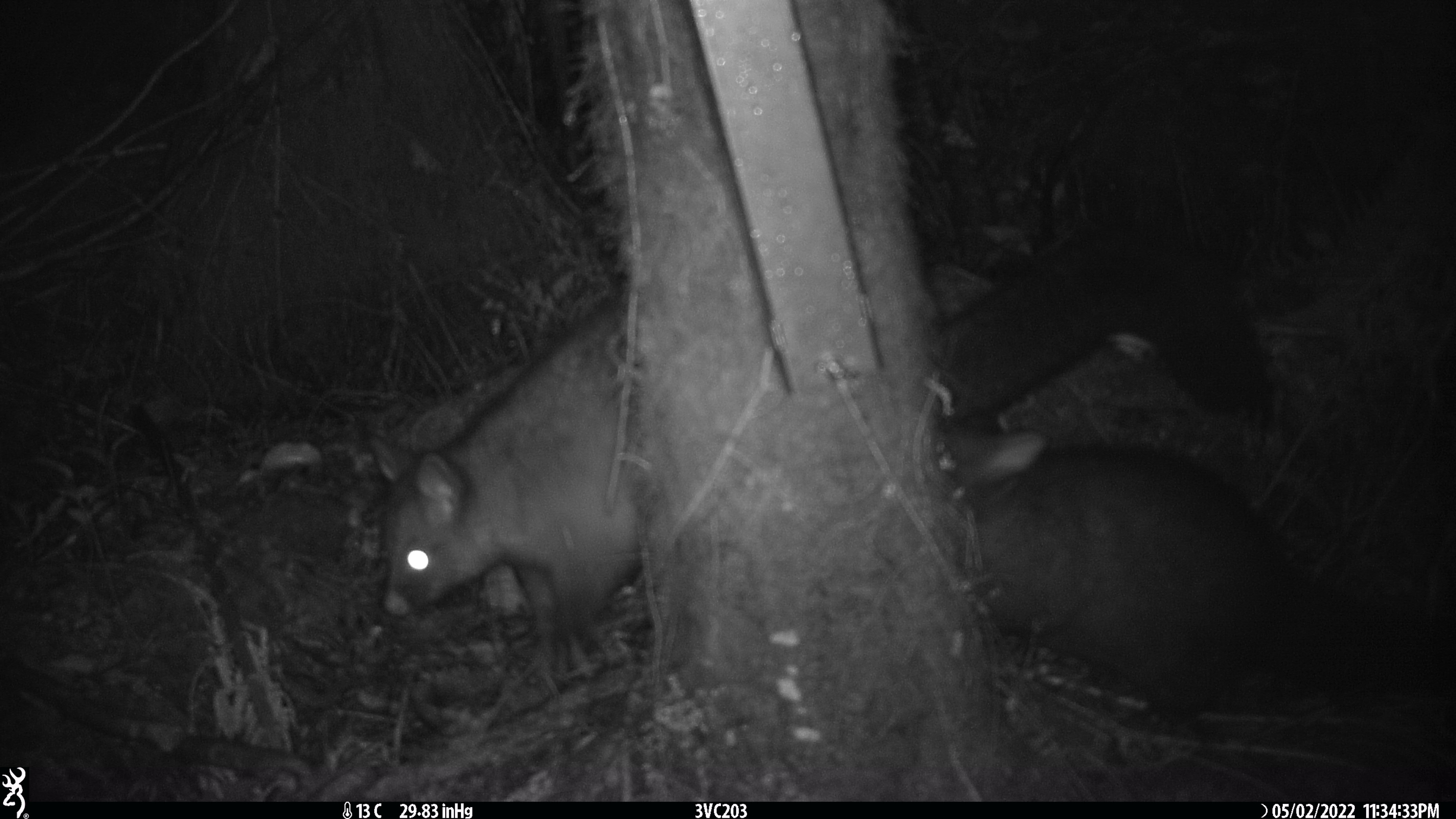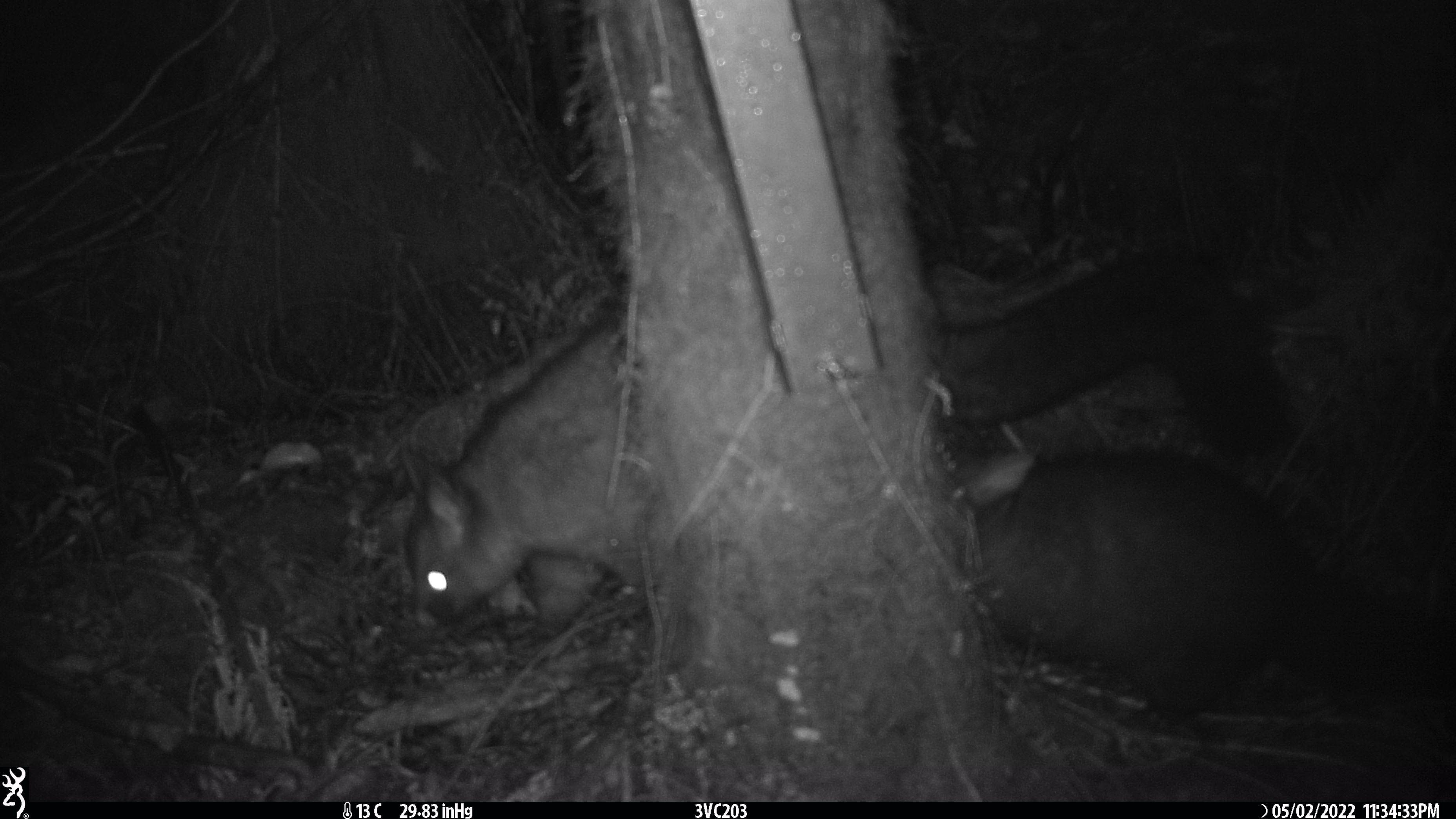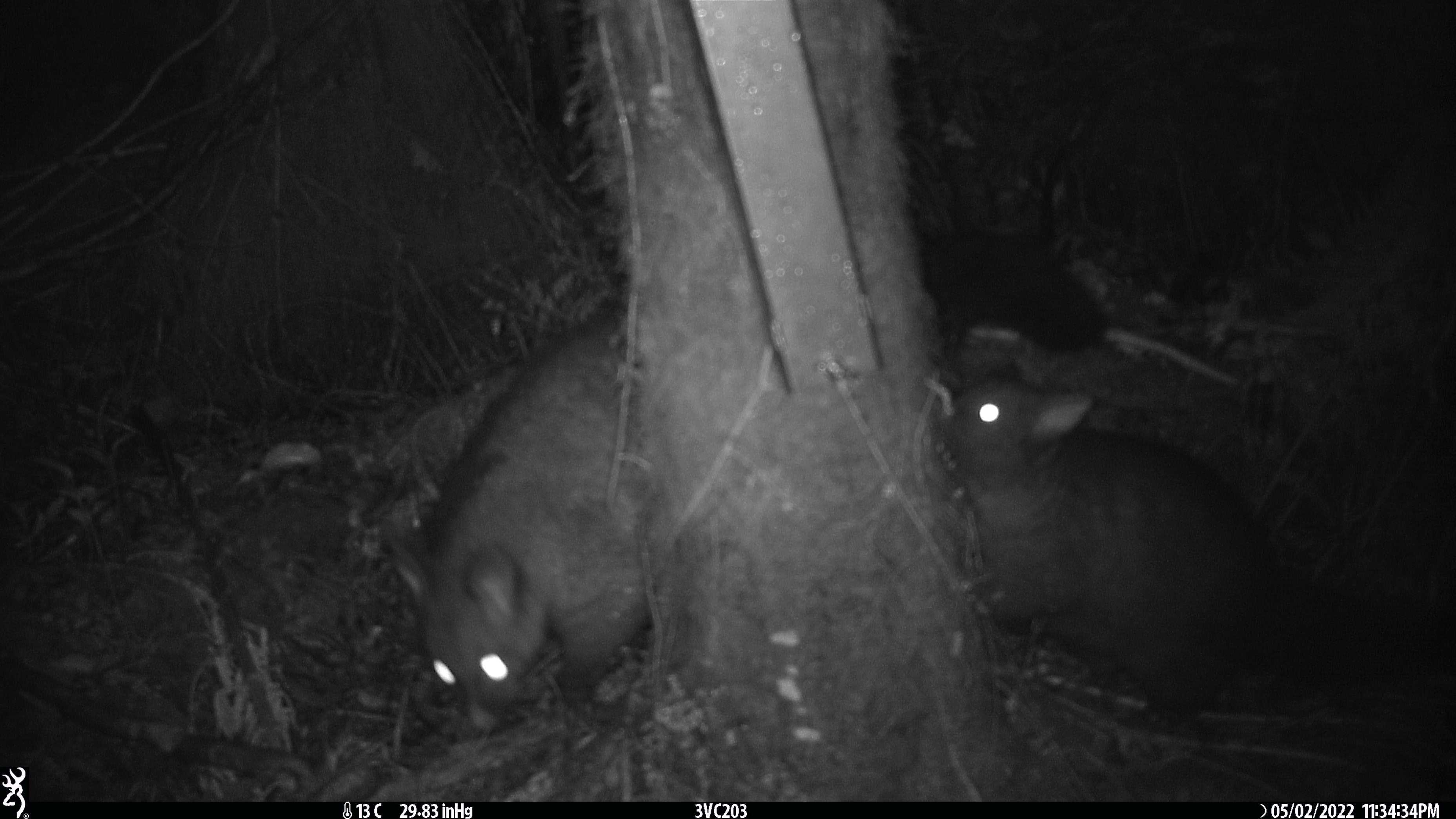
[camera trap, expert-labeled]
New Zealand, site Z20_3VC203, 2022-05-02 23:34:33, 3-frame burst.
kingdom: Animalia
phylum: Chordata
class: Mammalia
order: Diprotodontia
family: Phalangeridae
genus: Trichosurus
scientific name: Trichosurus vulpecula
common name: common brushtail possum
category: possum